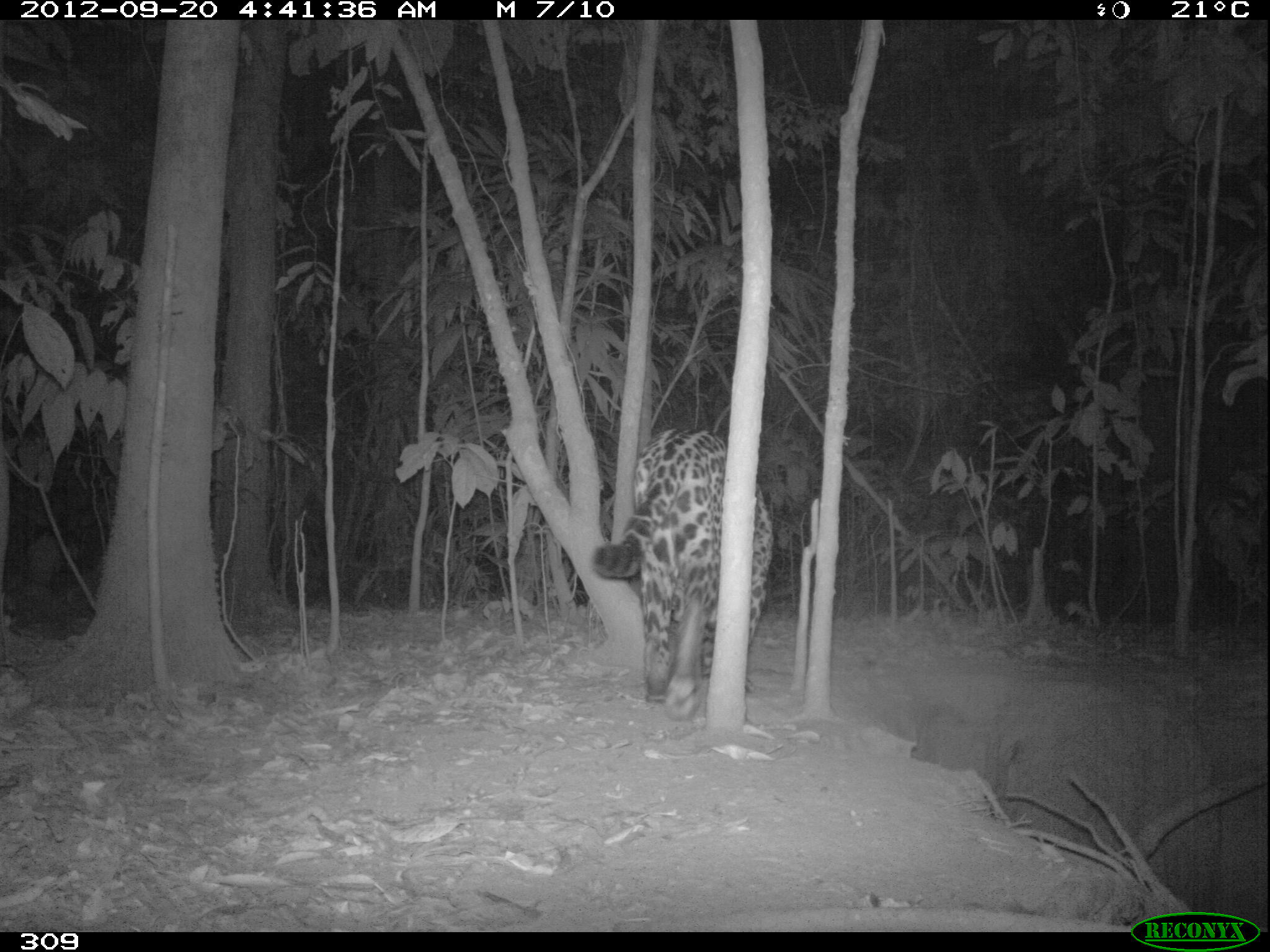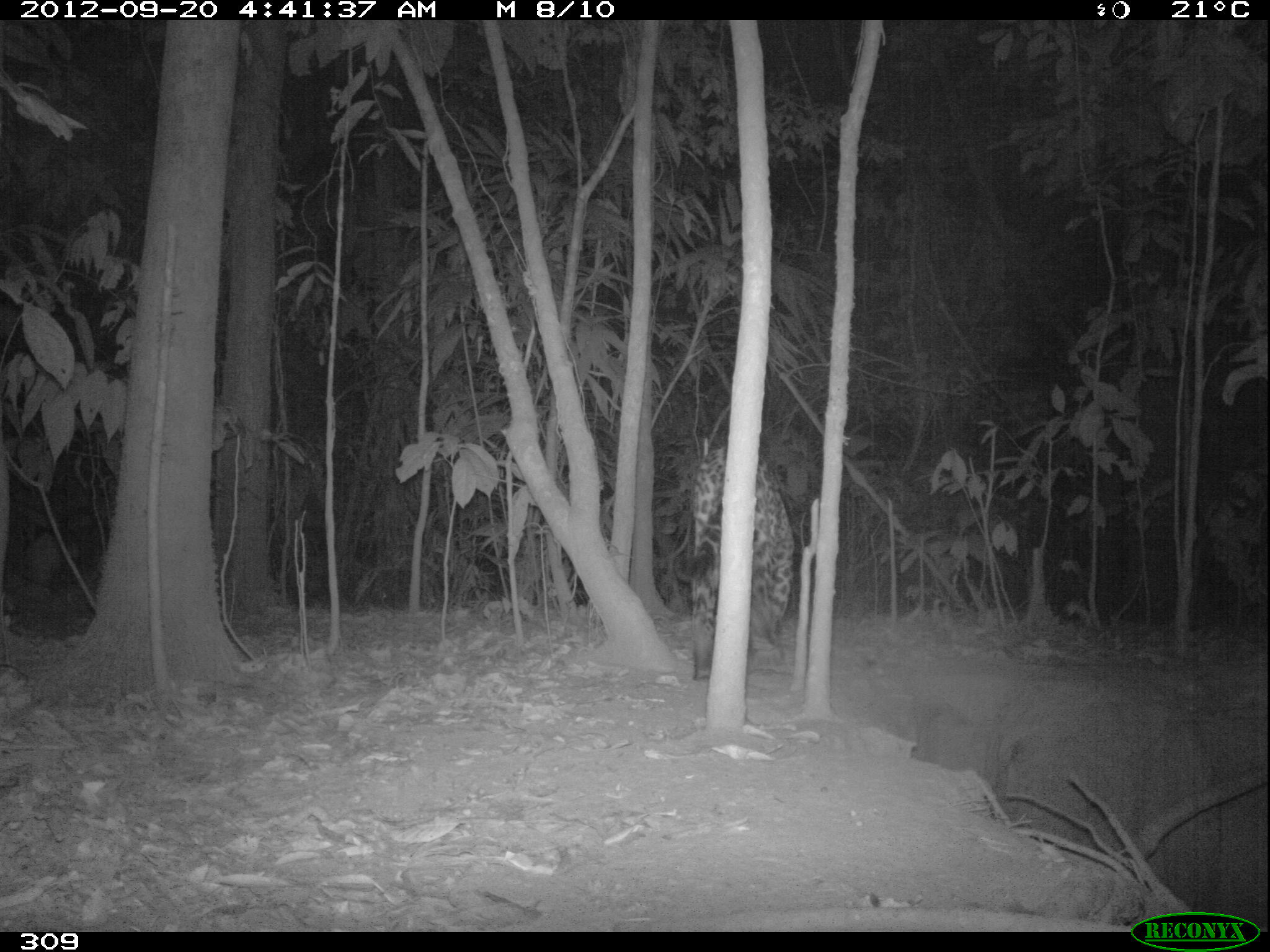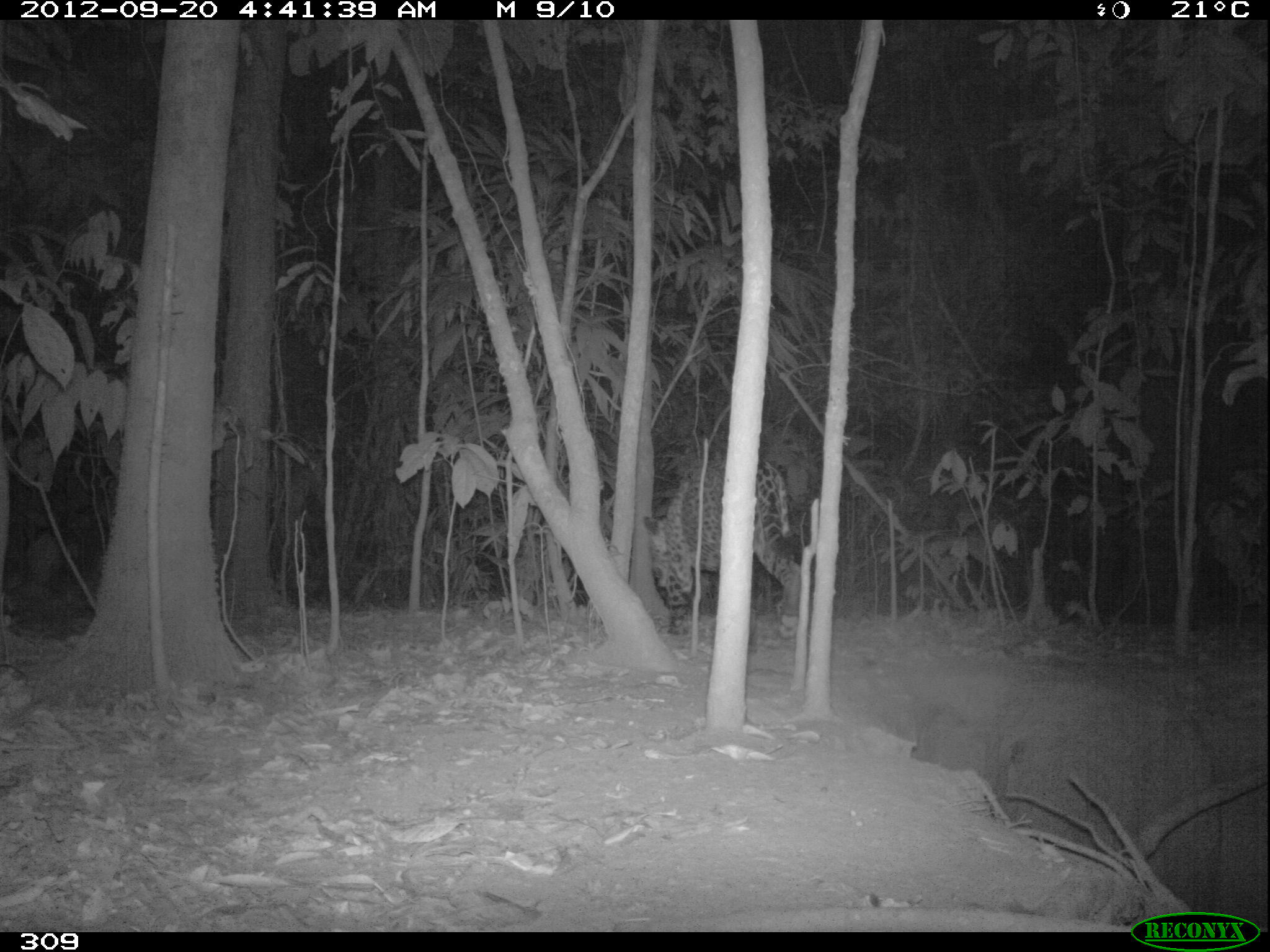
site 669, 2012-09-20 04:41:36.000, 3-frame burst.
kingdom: Animalia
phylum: Chordata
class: Mammalia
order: Carnivora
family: Felidae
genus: Panthera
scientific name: Panthera onca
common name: jaguar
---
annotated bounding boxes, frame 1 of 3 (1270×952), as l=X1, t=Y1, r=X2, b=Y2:
panthera onca: l=592, t=427, r=773, b=719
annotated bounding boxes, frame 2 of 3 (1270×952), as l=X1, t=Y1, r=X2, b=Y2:
panthera onca: l=673, t=444, r=792, b=679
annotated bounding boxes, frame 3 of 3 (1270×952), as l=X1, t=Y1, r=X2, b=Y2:
panthera onca: l=642, t=456, r=800, b=638